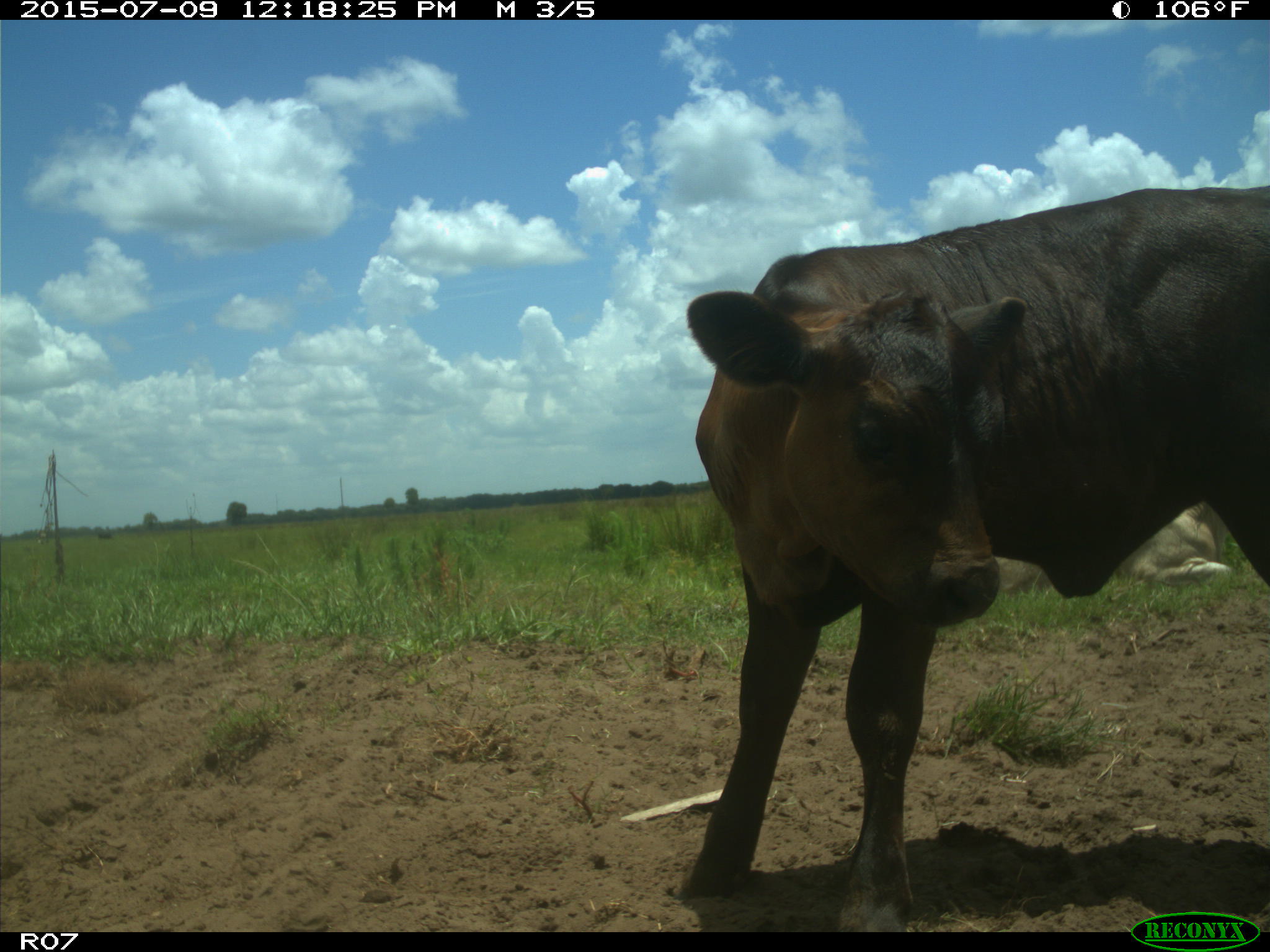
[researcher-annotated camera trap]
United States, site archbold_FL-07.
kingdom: Animalia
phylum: Chordata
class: Mammalia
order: Artiodactyla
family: Bovidae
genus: Bos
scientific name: Bos taurus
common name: domestic cow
Bos taurus (domestic cow).